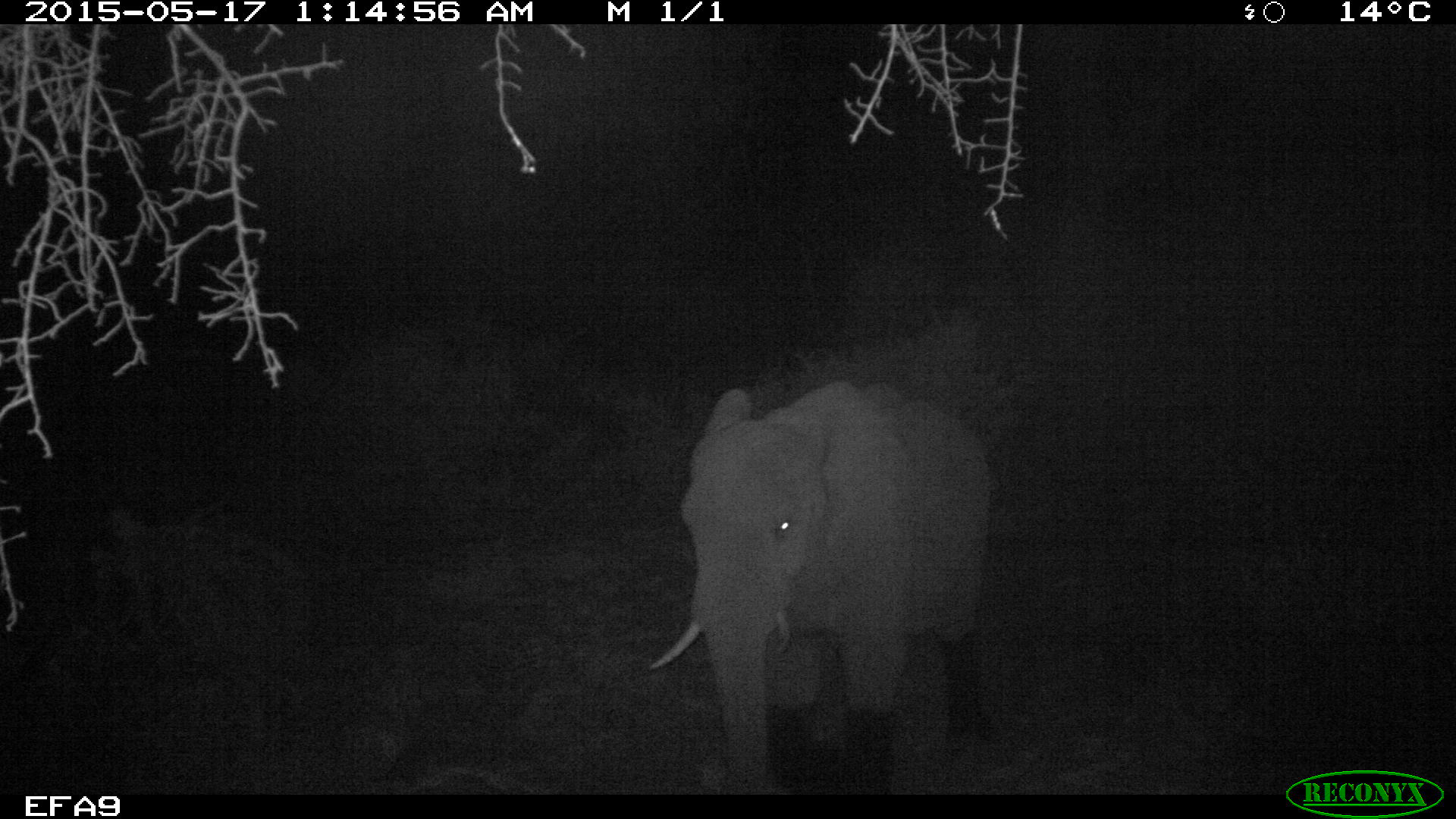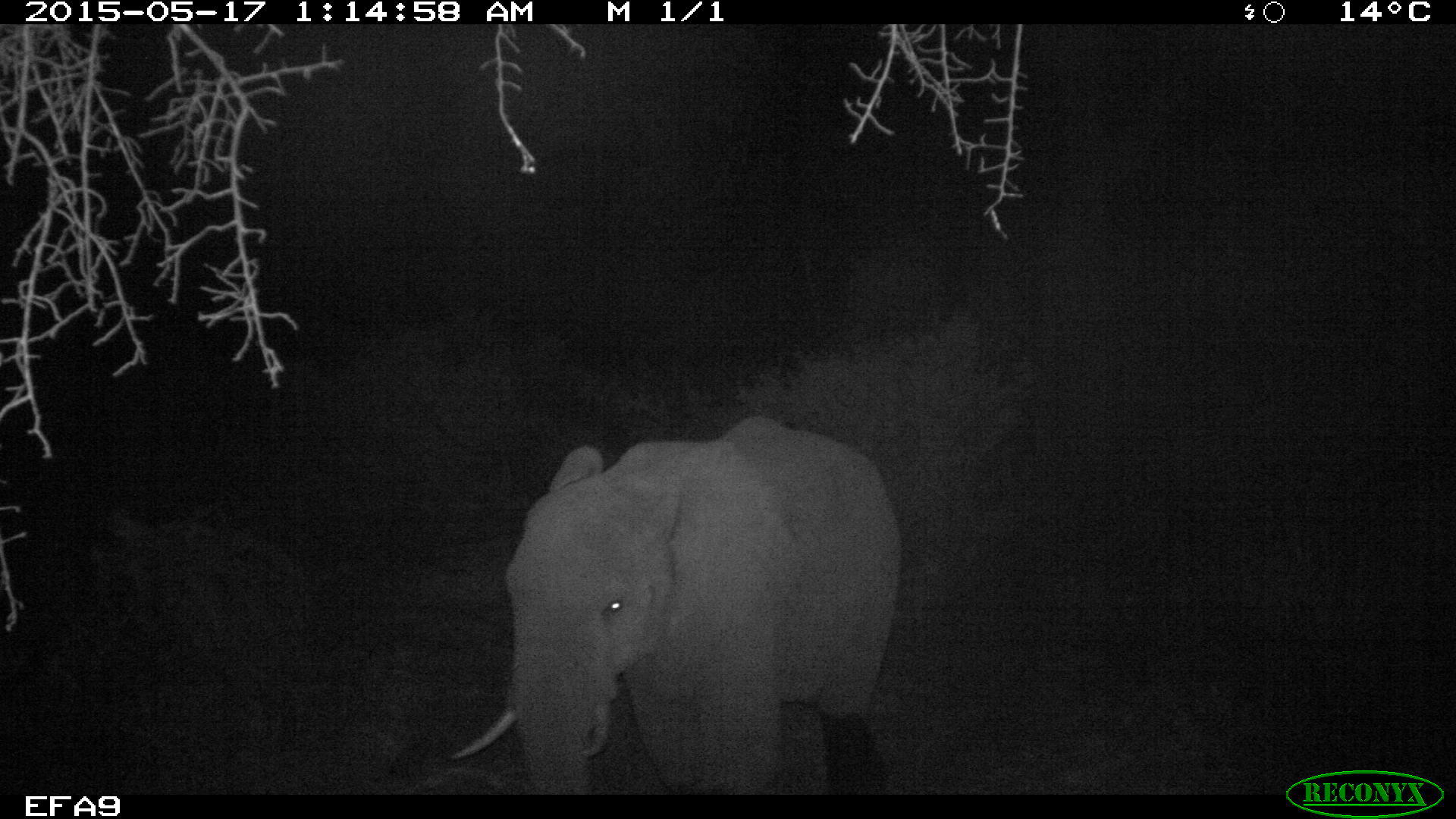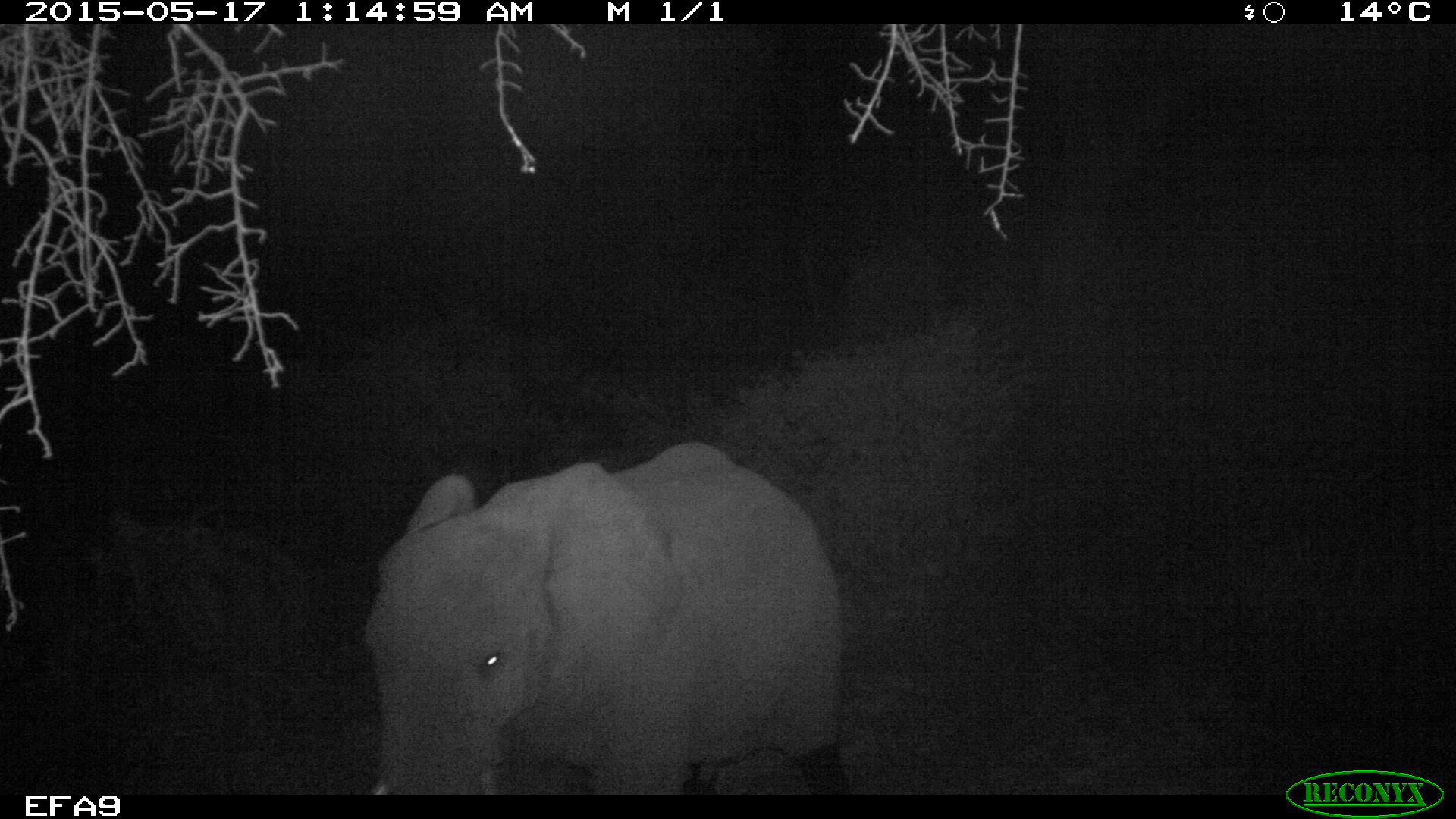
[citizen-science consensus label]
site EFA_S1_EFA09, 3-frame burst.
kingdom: Animalia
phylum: Chordata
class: Mammalia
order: Proboscidea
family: Elephantidae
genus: Loxodonta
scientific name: Loxodonta africana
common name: african bush elephant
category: elephant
Elephant (african bush elephant) (Loxodonta africana), count 1. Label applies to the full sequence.